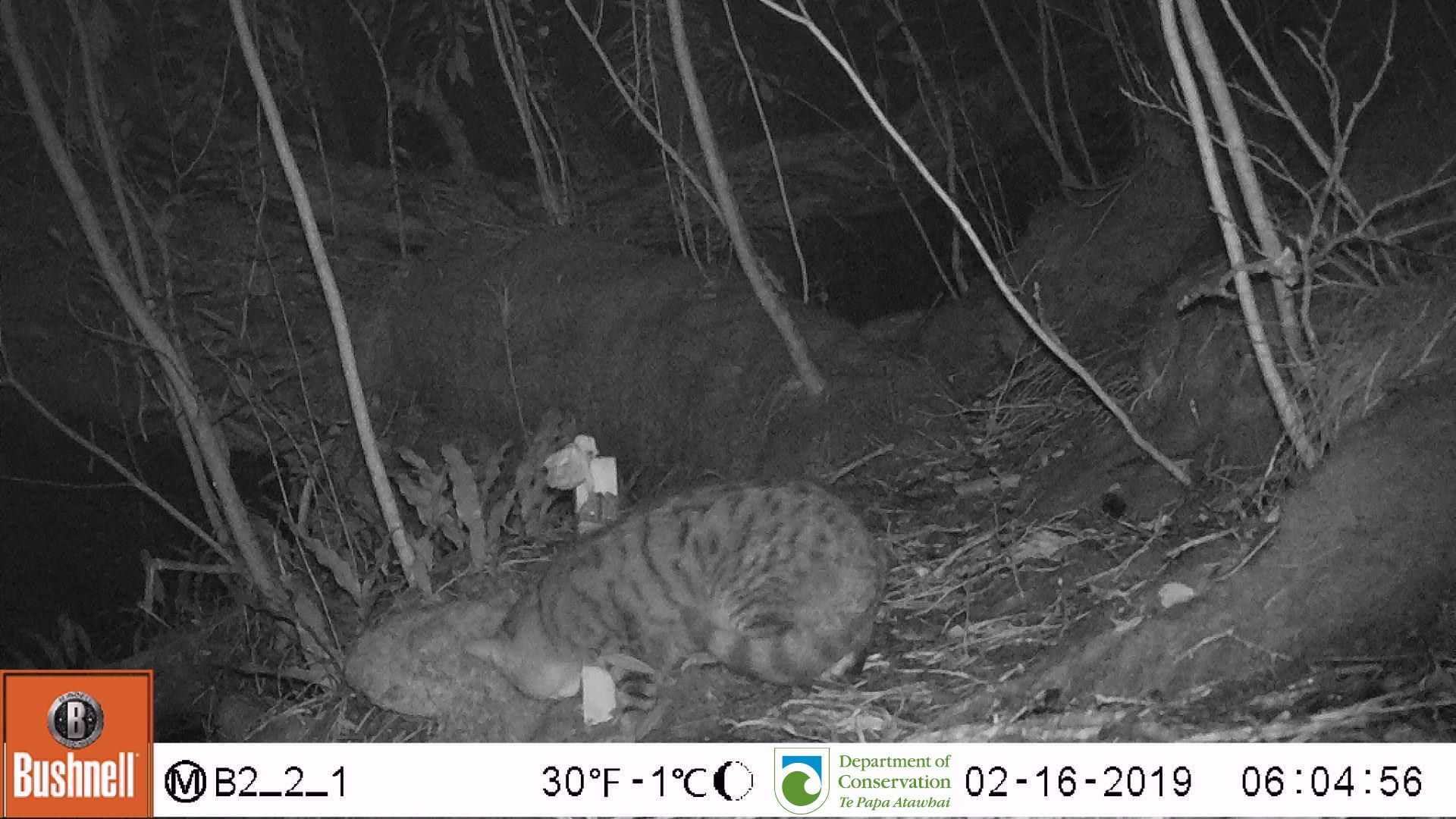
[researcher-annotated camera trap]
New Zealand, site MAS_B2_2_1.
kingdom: Animalia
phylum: Chordata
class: Mammalia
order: Carnivora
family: Felidae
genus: Felis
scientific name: Felis catus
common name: domestic cat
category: cat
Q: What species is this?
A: Cat (domestic cat) (Felis catus).